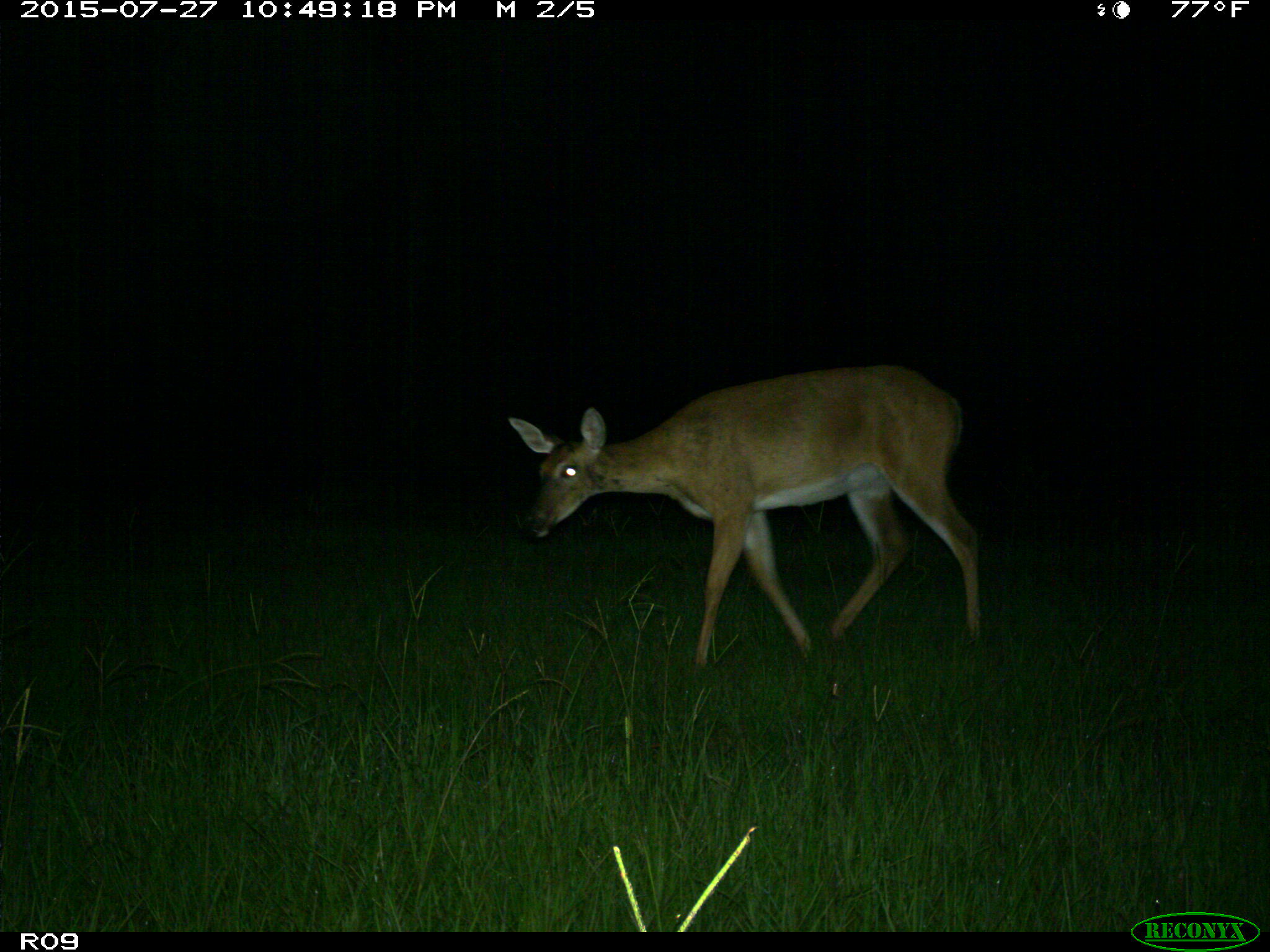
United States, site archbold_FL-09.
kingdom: Animalia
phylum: Chordata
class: Mammalia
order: Artiodactyla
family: Cervidae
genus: Odocoileus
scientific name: Odocoileus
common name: deer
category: unidentified deer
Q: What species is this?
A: Unidentified deer (deer) (Odocoileus).